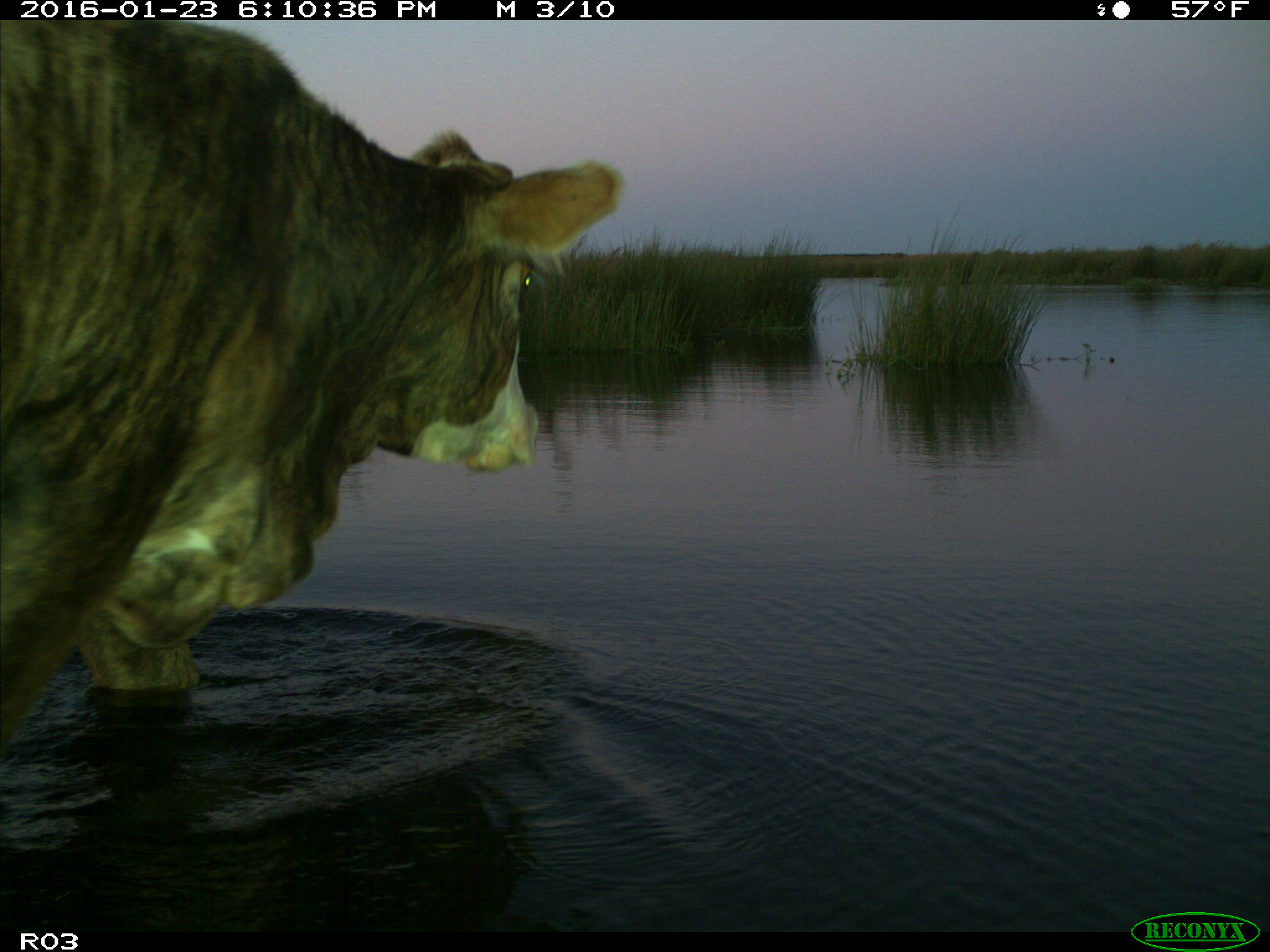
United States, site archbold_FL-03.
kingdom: Animalia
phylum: Chordata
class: Mammalia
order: Artiodactyla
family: Bovidae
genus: Bos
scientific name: Bos taurus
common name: domestic cow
Bos taurus (domestic cow).